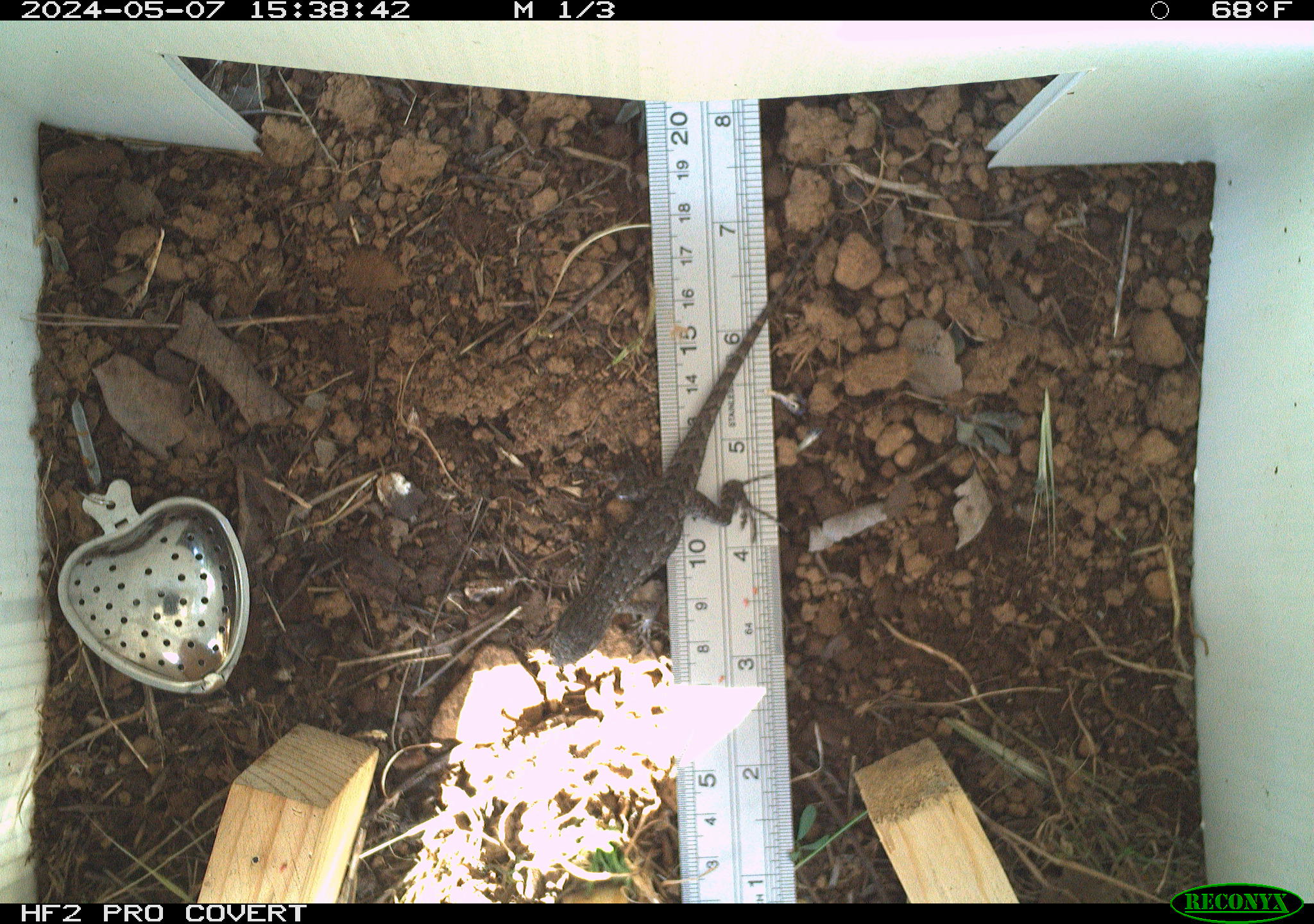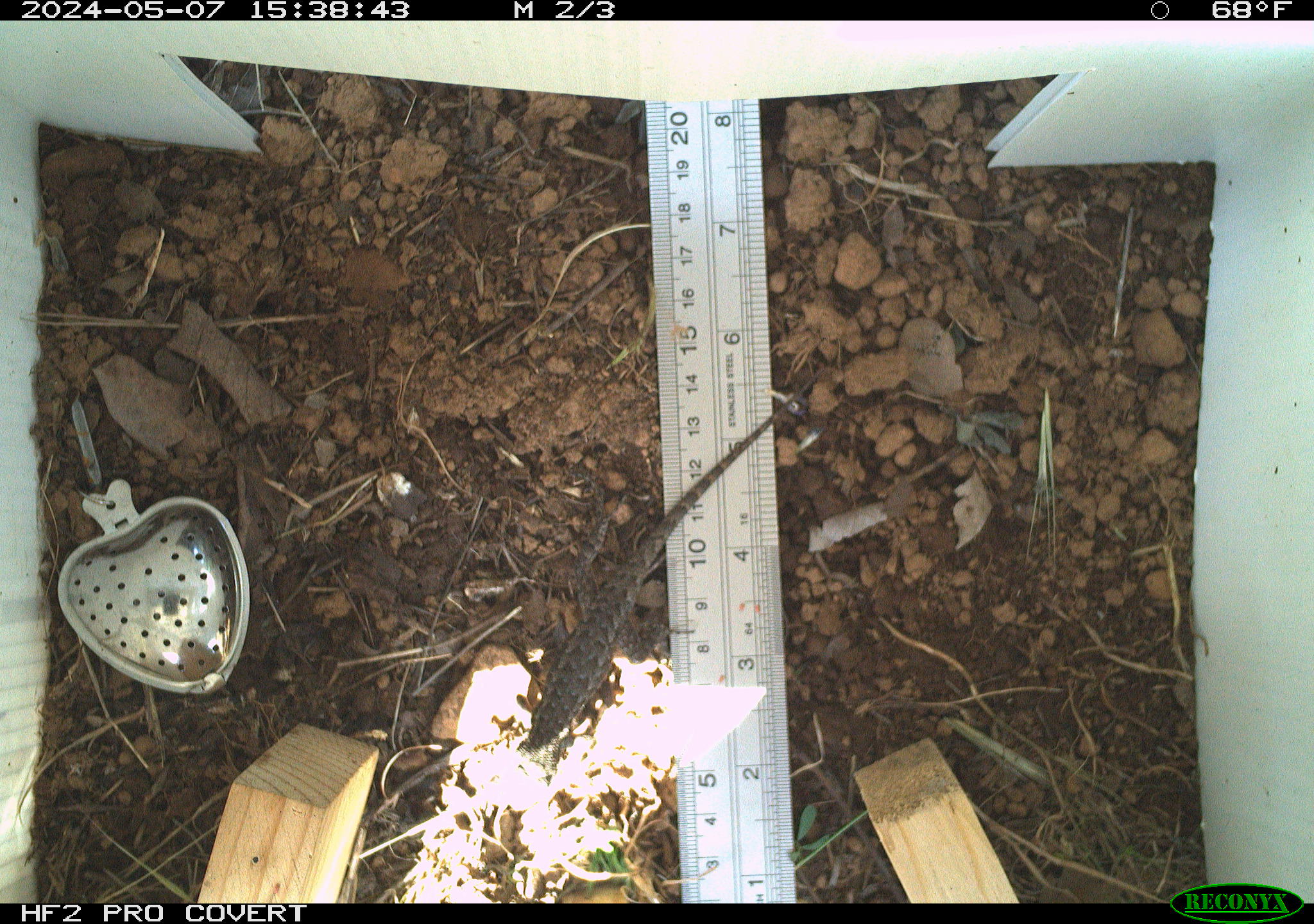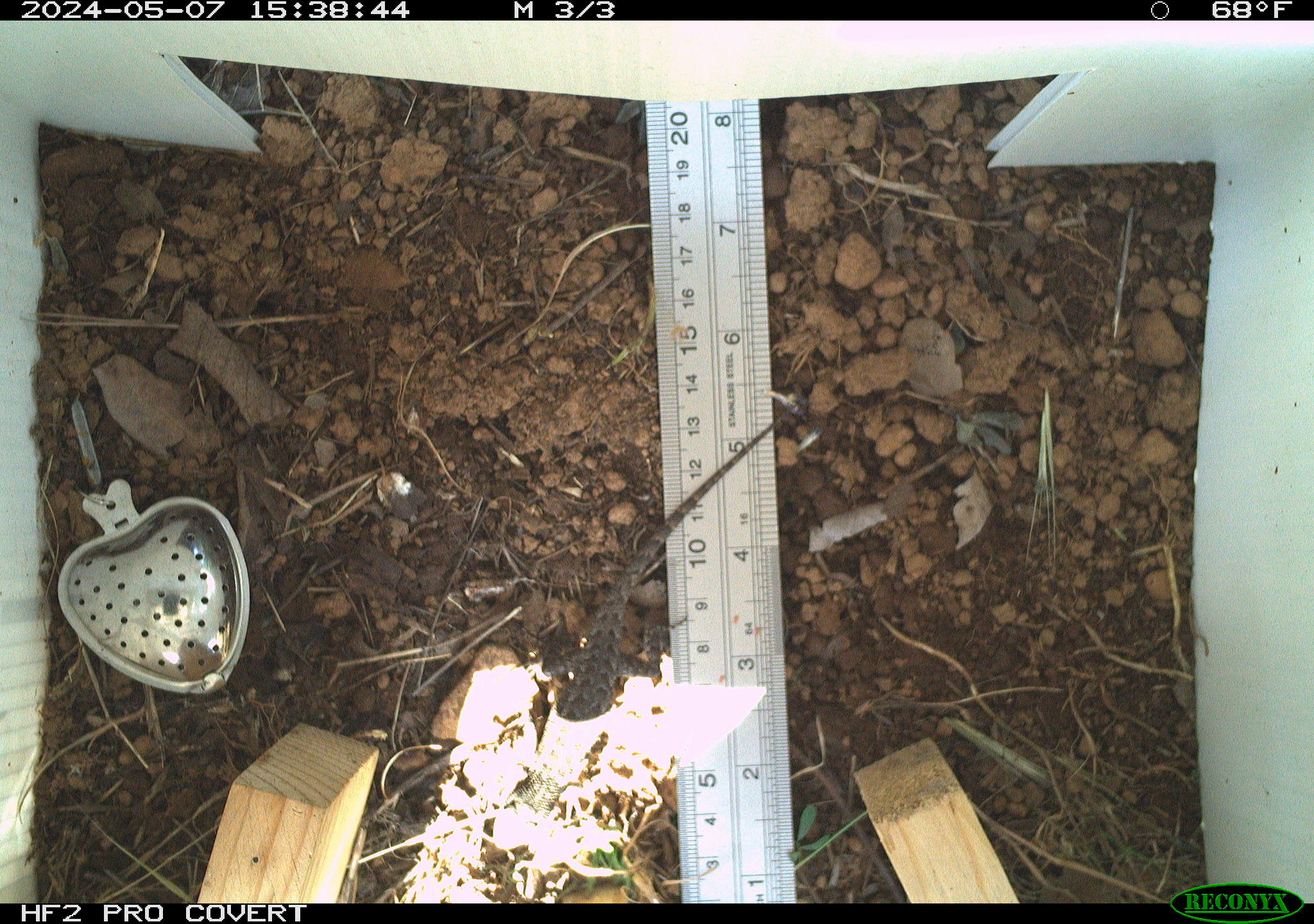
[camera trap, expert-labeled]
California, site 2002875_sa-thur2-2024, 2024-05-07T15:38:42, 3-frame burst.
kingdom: Animalia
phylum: Chordata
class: Reptilia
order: Squamata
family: Phrynosomatidae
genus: Sceloporus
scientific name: Sceloporus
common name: spiny lizards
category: sceloporus species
Sceloporus species (spiny lizards) (Sceloporus).